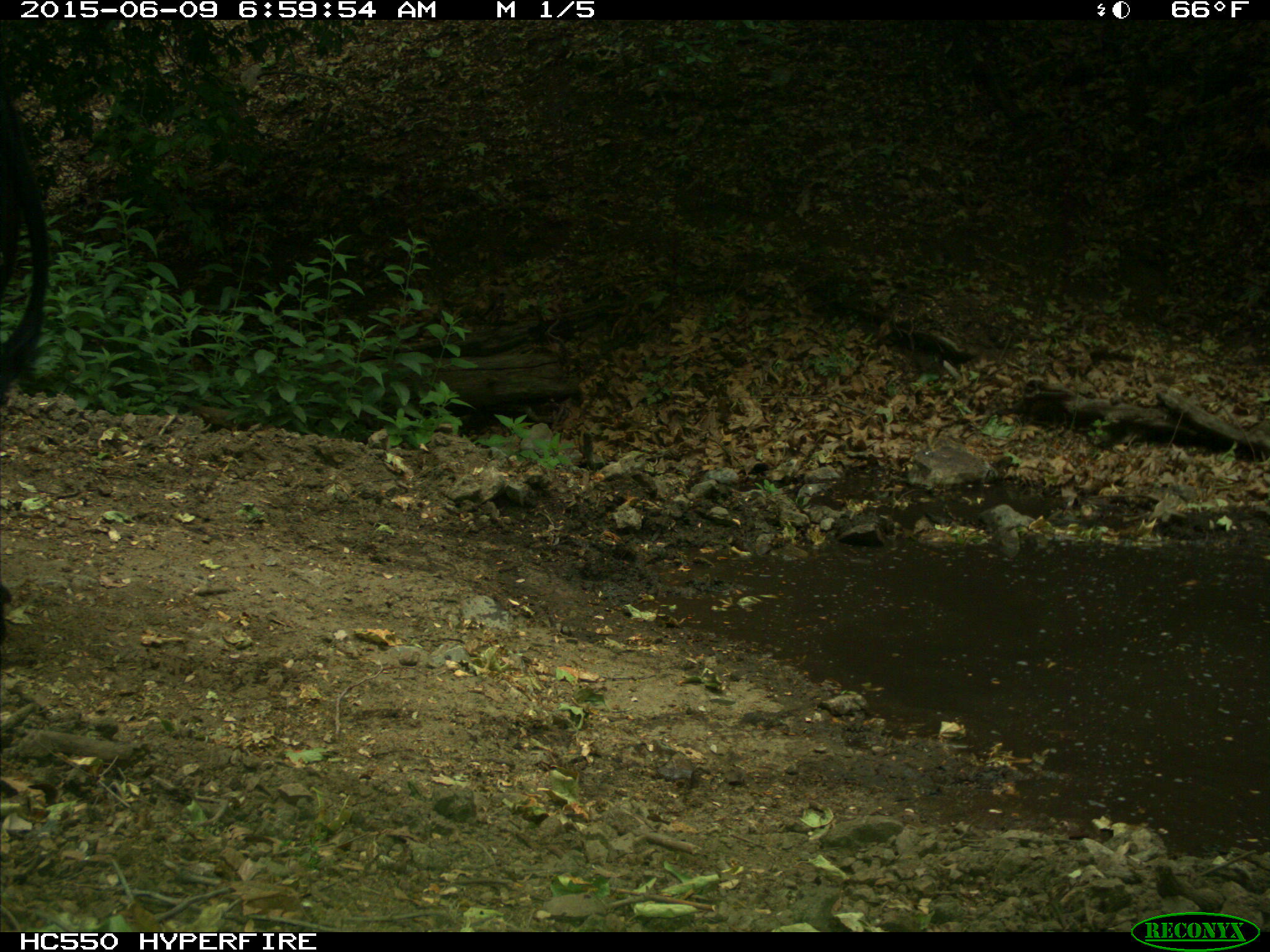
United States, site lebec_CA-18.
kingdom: Animalia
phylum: Chordata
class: Mammalia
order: Artiodactyla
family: Bovidae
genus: Bos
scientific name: Bos taurus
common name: domestic cow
Bos taurus (domestic cow).